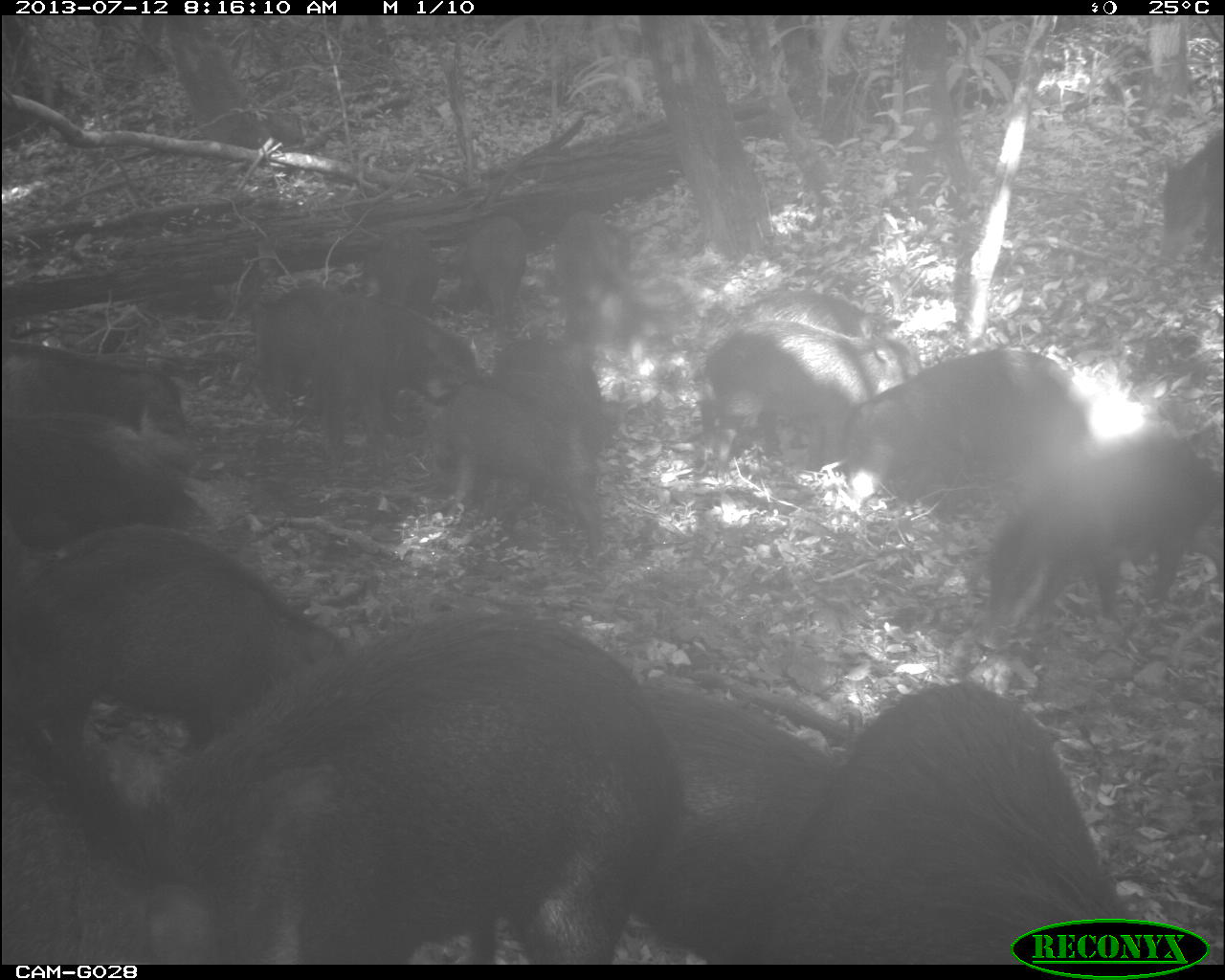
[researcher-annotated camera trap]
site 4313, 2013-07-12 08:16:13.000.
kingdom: Animalia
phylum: Chordata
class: Mammalia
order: Artiodactyla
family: Tayassuidae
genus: Tayassu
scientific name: Tayassu pecari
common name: white-lipped peccary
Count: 20.